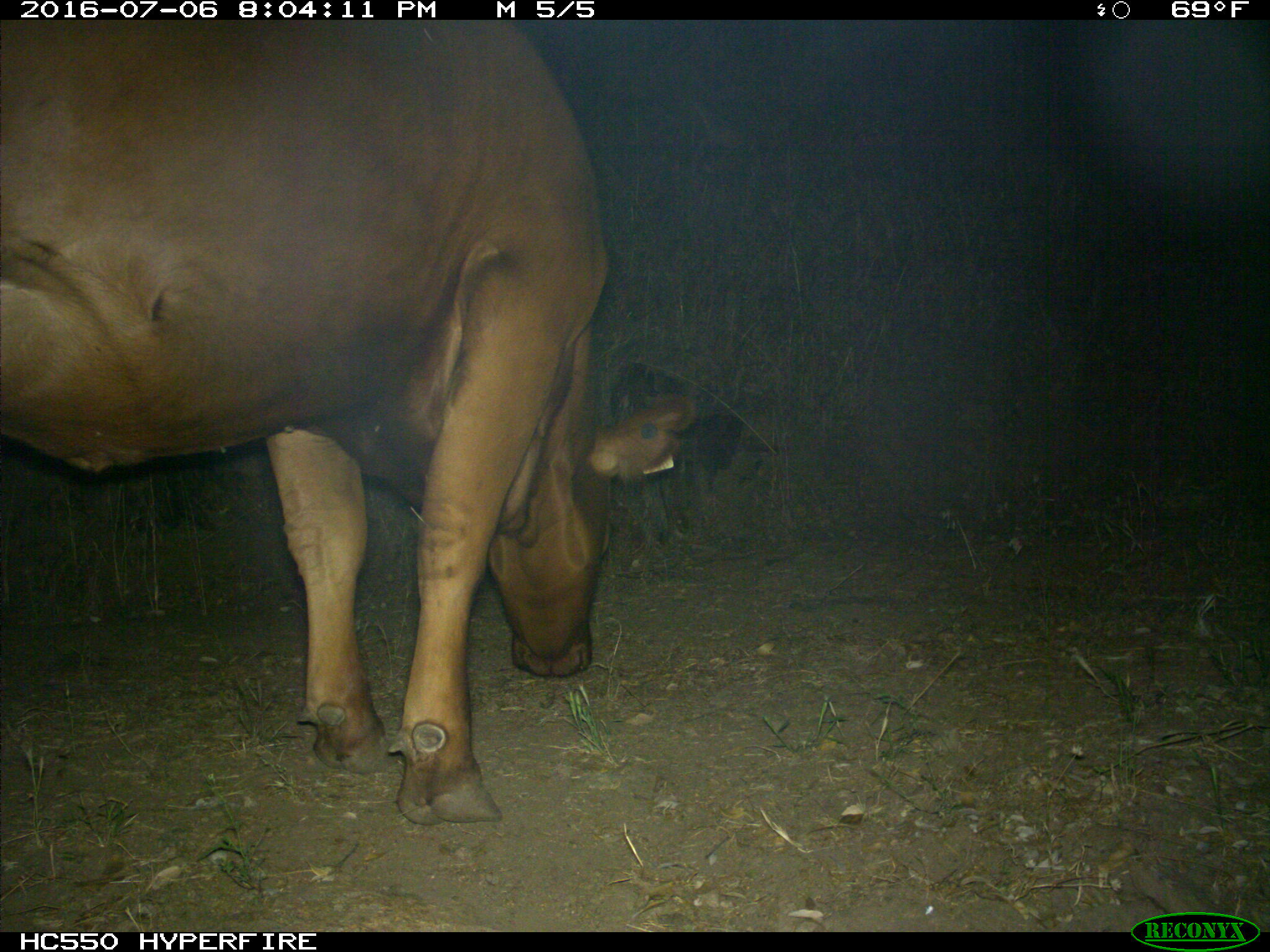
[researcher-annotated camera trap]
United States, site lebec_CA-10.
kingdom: Animalia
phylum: Chordata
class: Mammalia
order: Artiodactyla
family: Bovidae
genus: Bos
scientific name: Bos taurus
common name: domestic cow